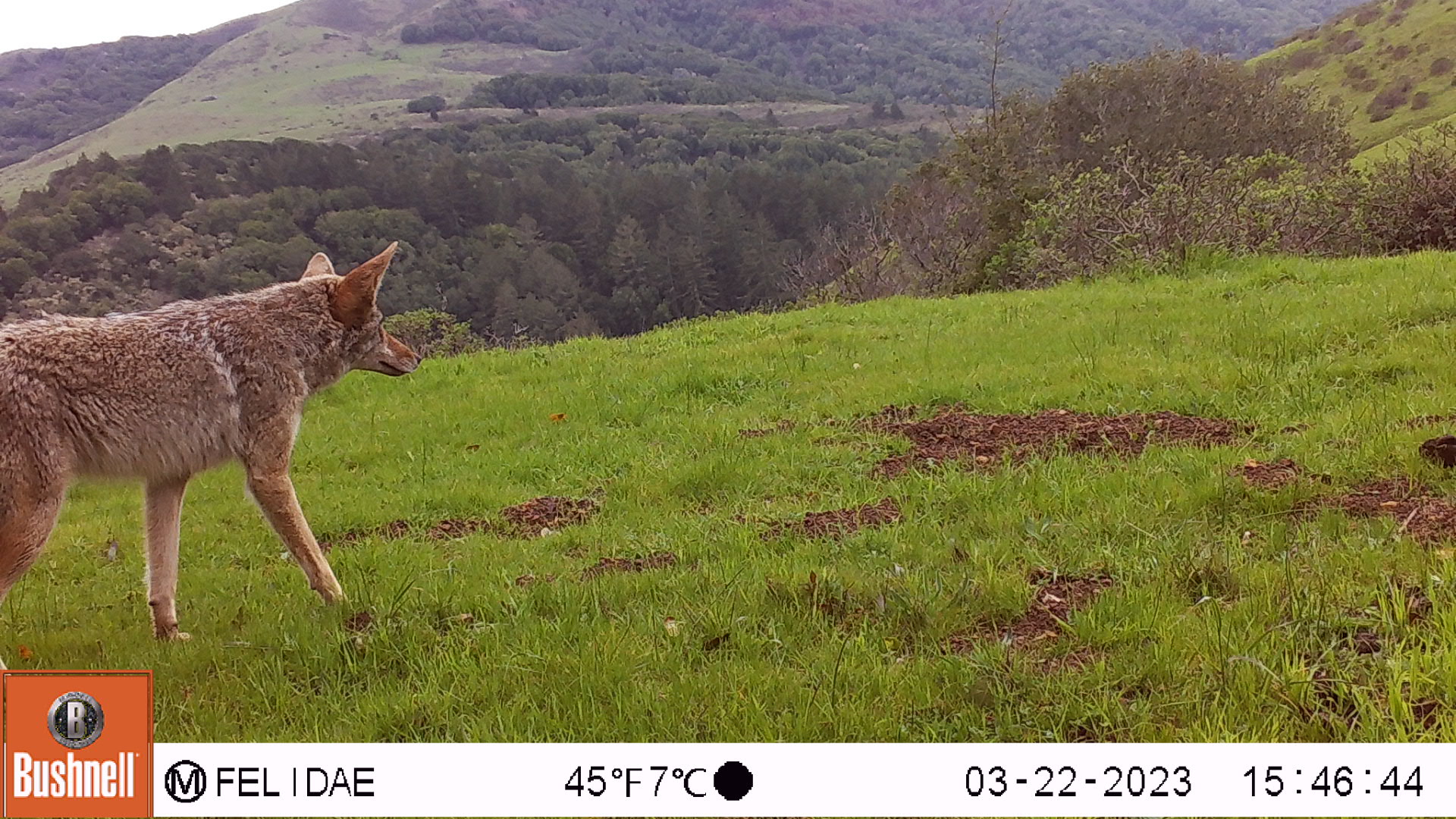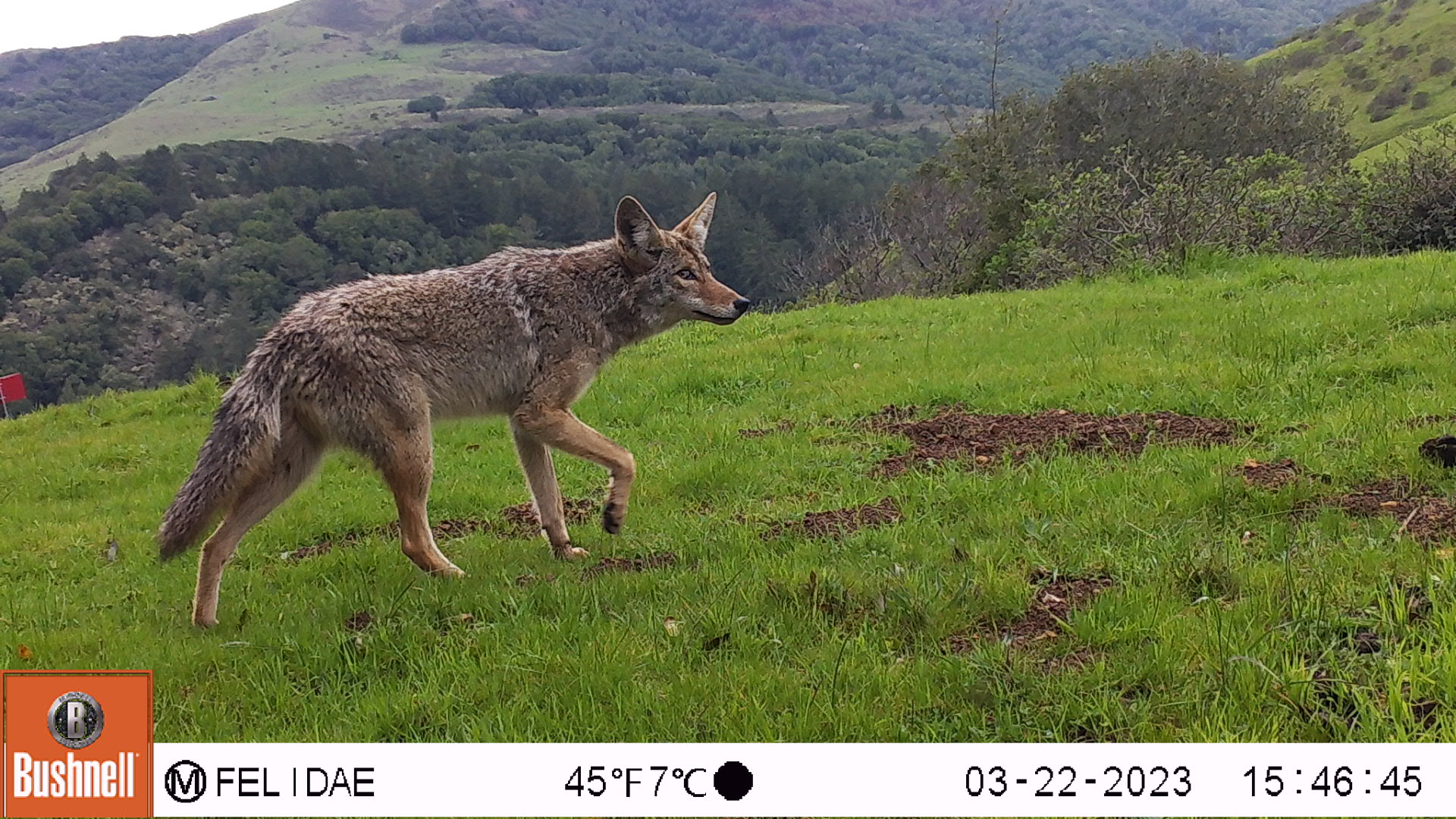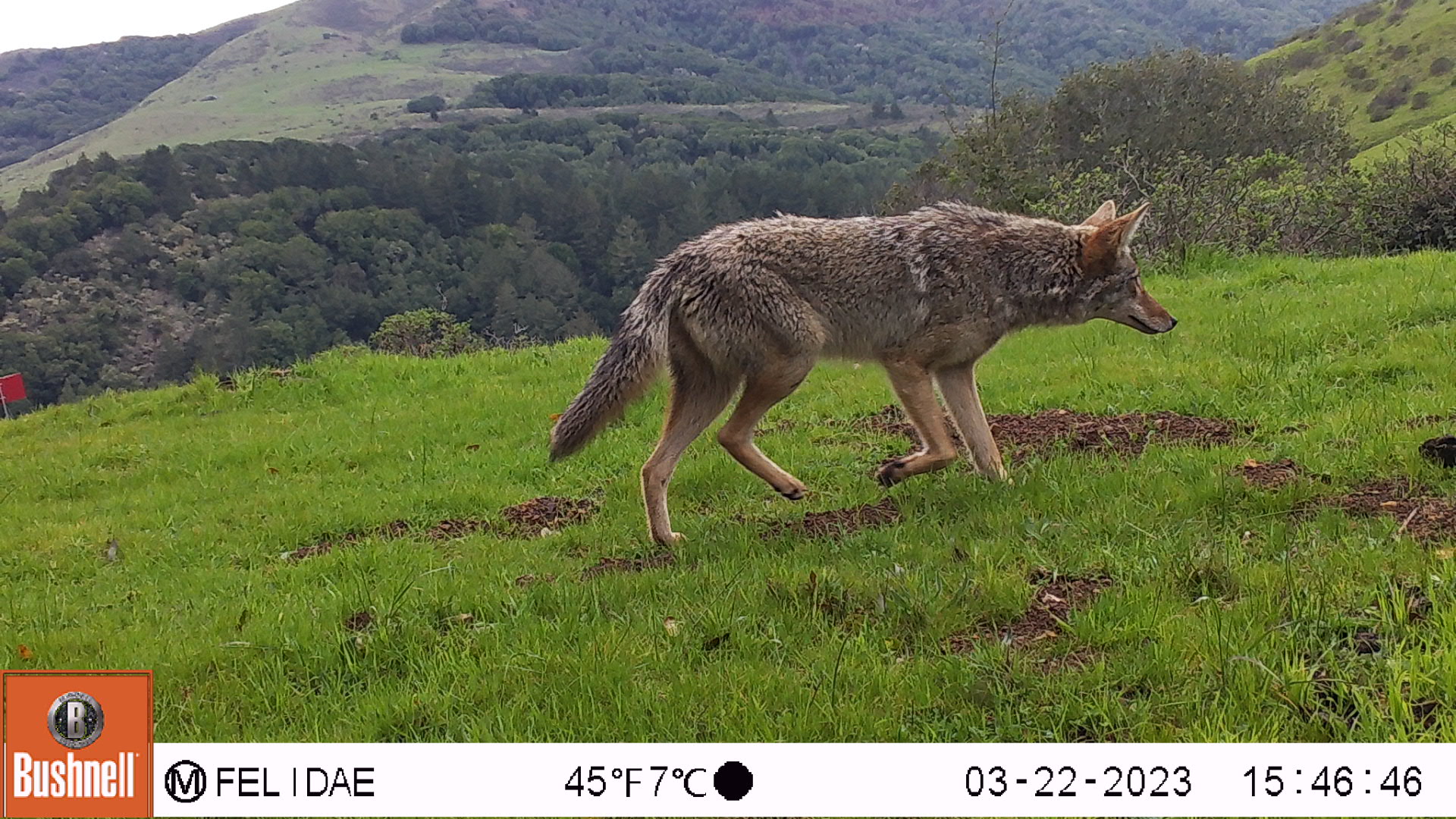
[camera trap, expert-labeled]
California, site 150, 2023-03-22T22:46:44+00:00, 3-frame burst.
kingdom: Animalia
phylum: Chordata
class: Mammalia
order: Carnivora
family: Canidae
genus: Canis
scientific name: Canis latrans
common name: coyote